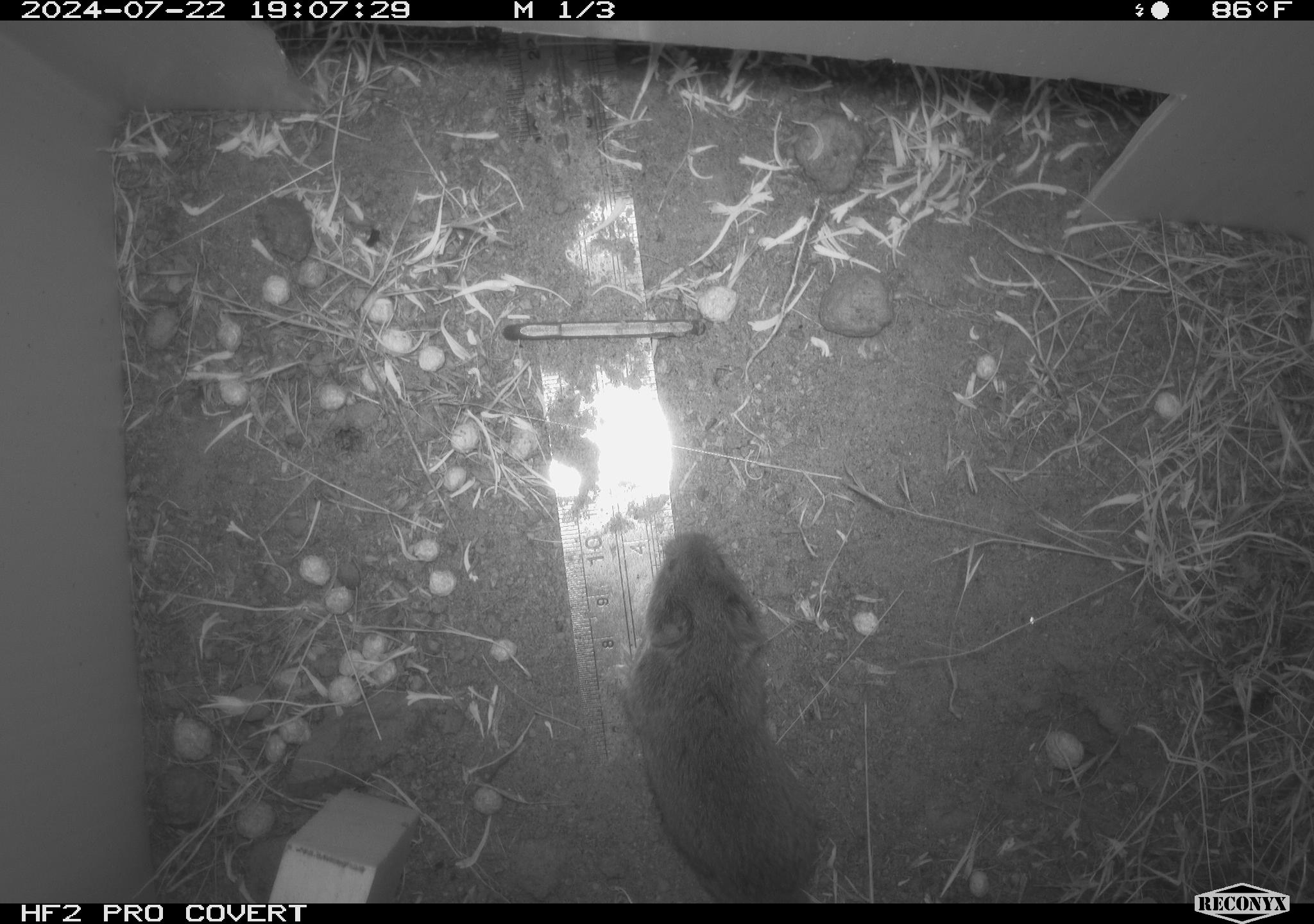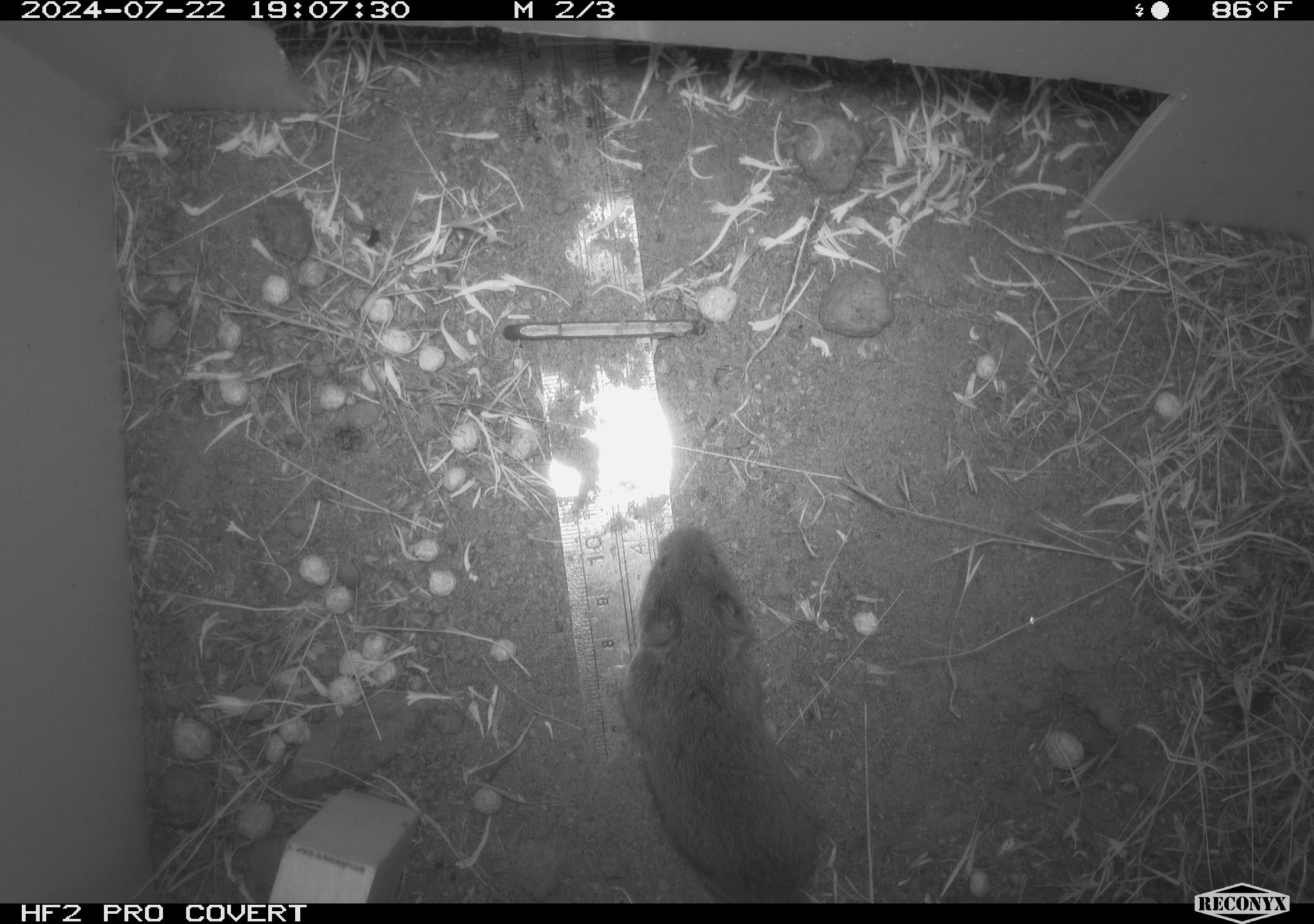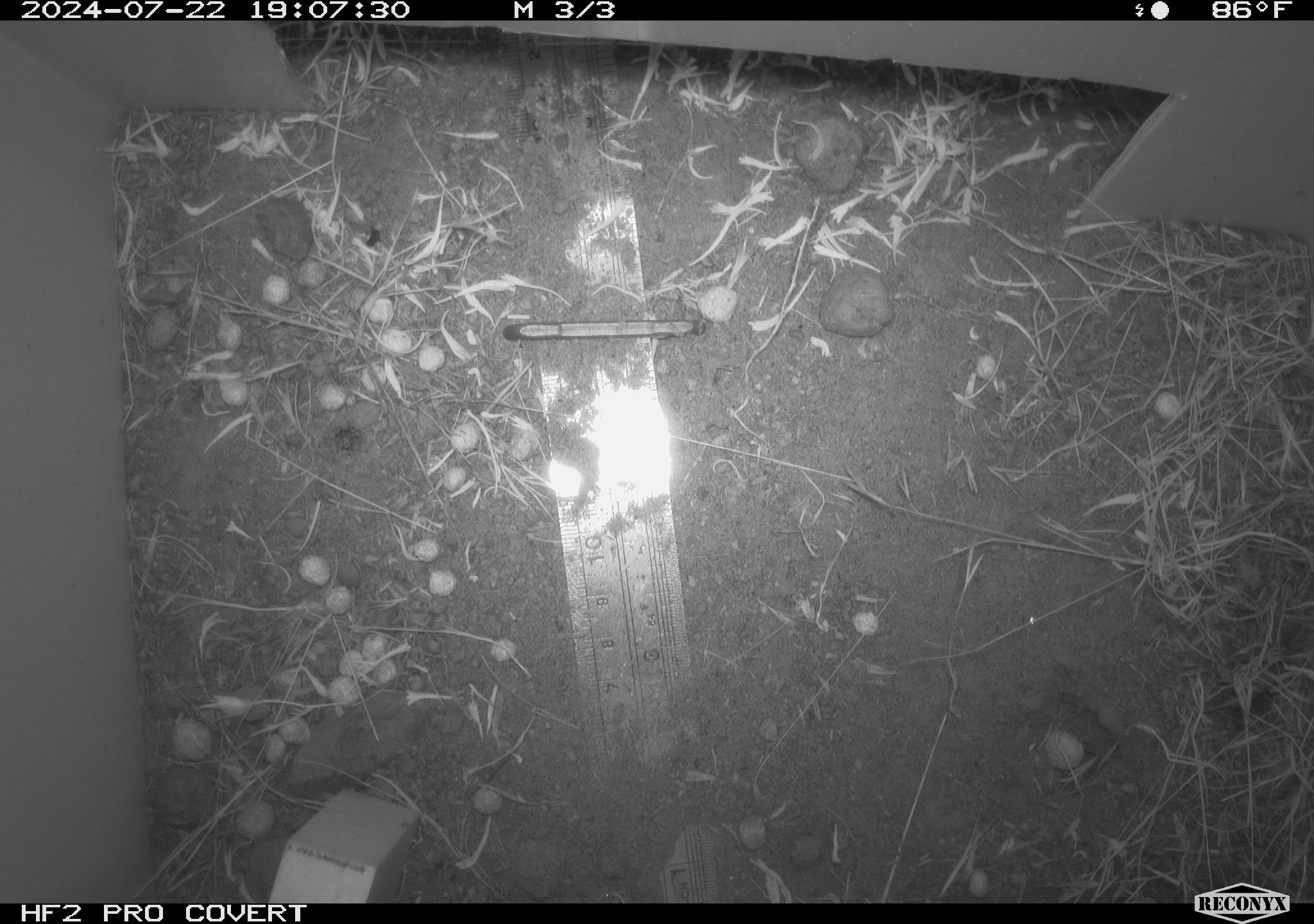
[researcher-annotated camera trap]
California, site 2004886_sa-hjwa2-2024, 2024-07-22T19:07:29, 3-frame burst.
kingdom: Animalia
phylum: Chordata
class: Mammalia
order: Rodentia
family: Cricetidae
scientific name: Cricetidae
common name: hamsters, voles, lemmings, and allies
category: cricetidae family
Cricetidae family (hamsters, voles, lemmings, and allies) (Cricetidae).